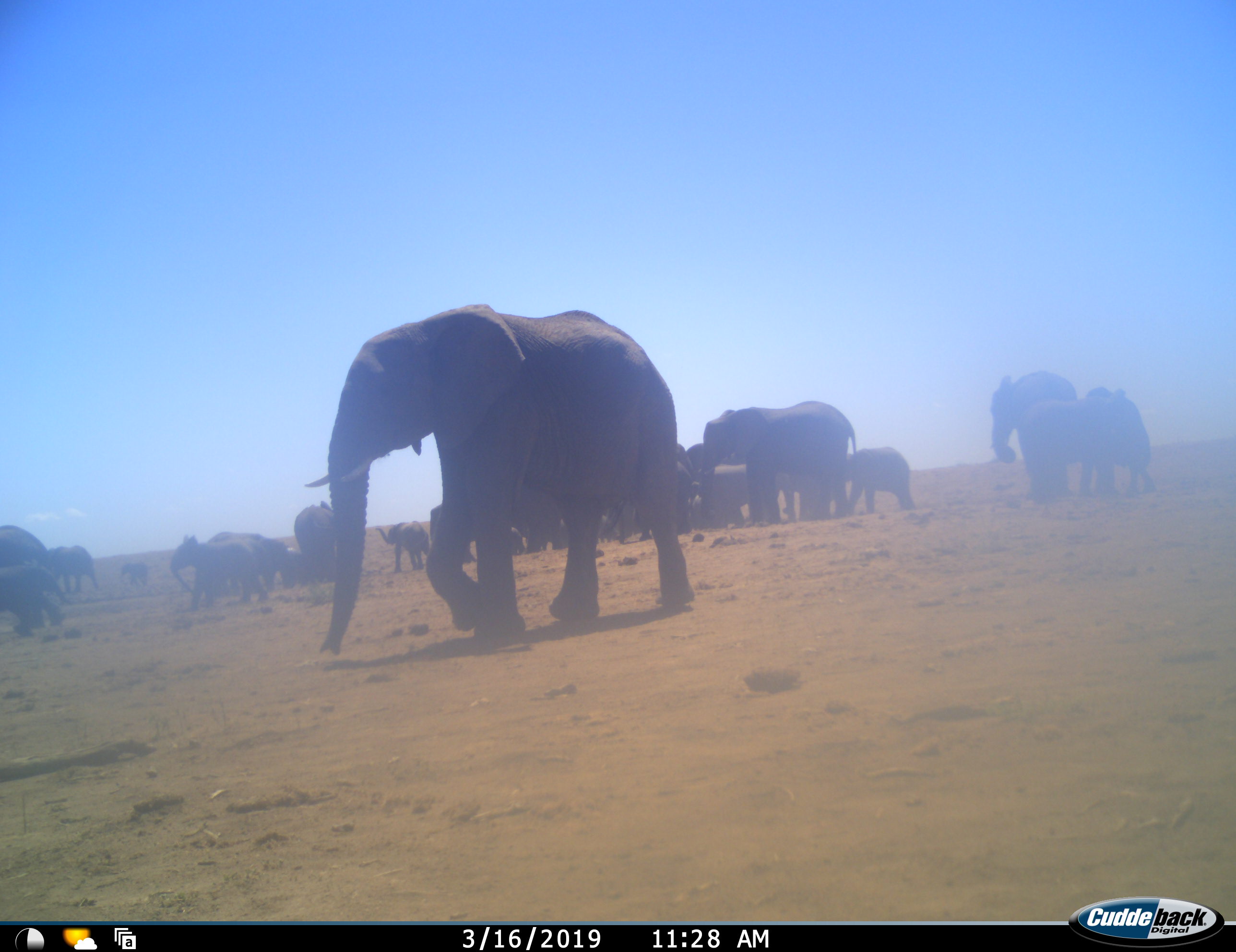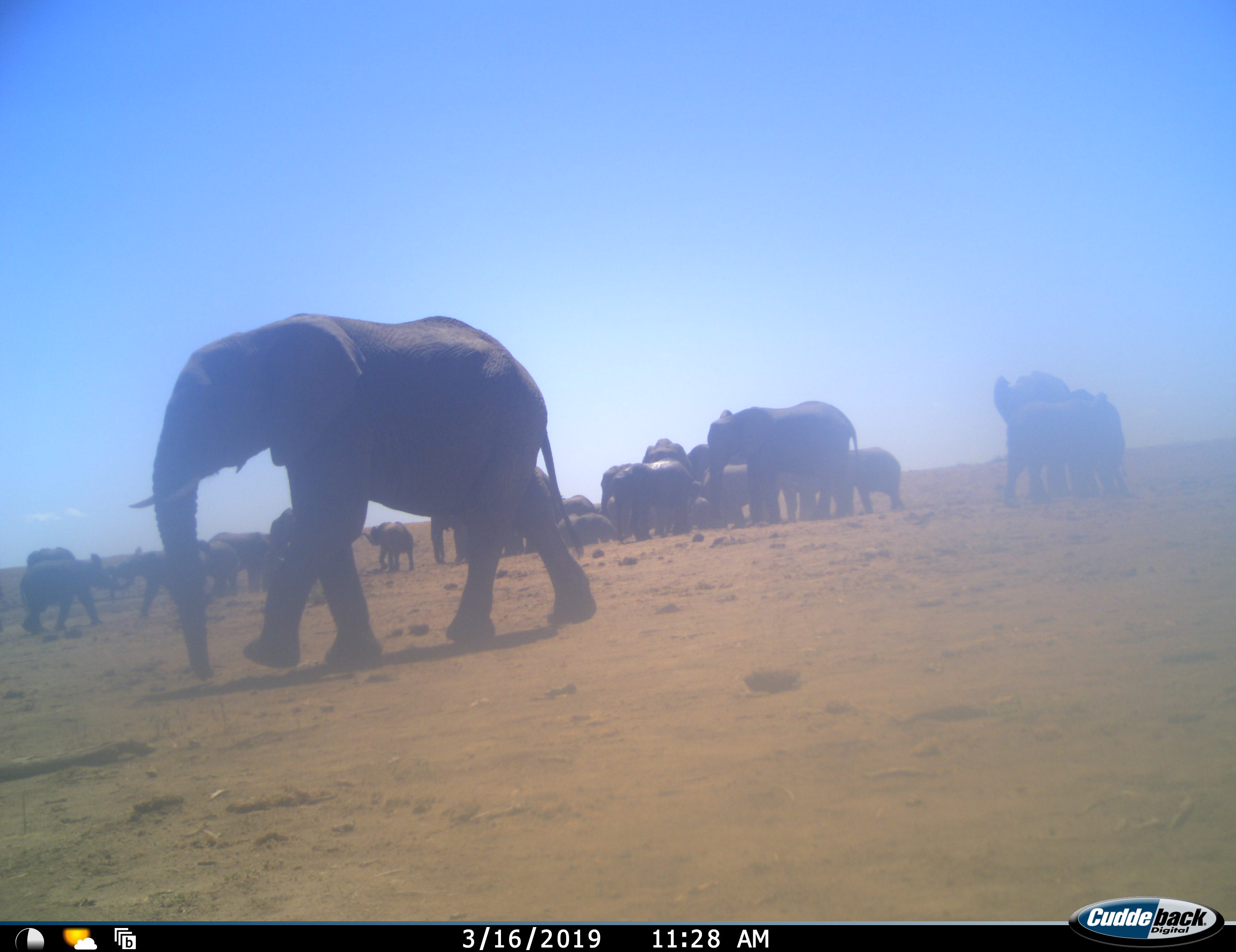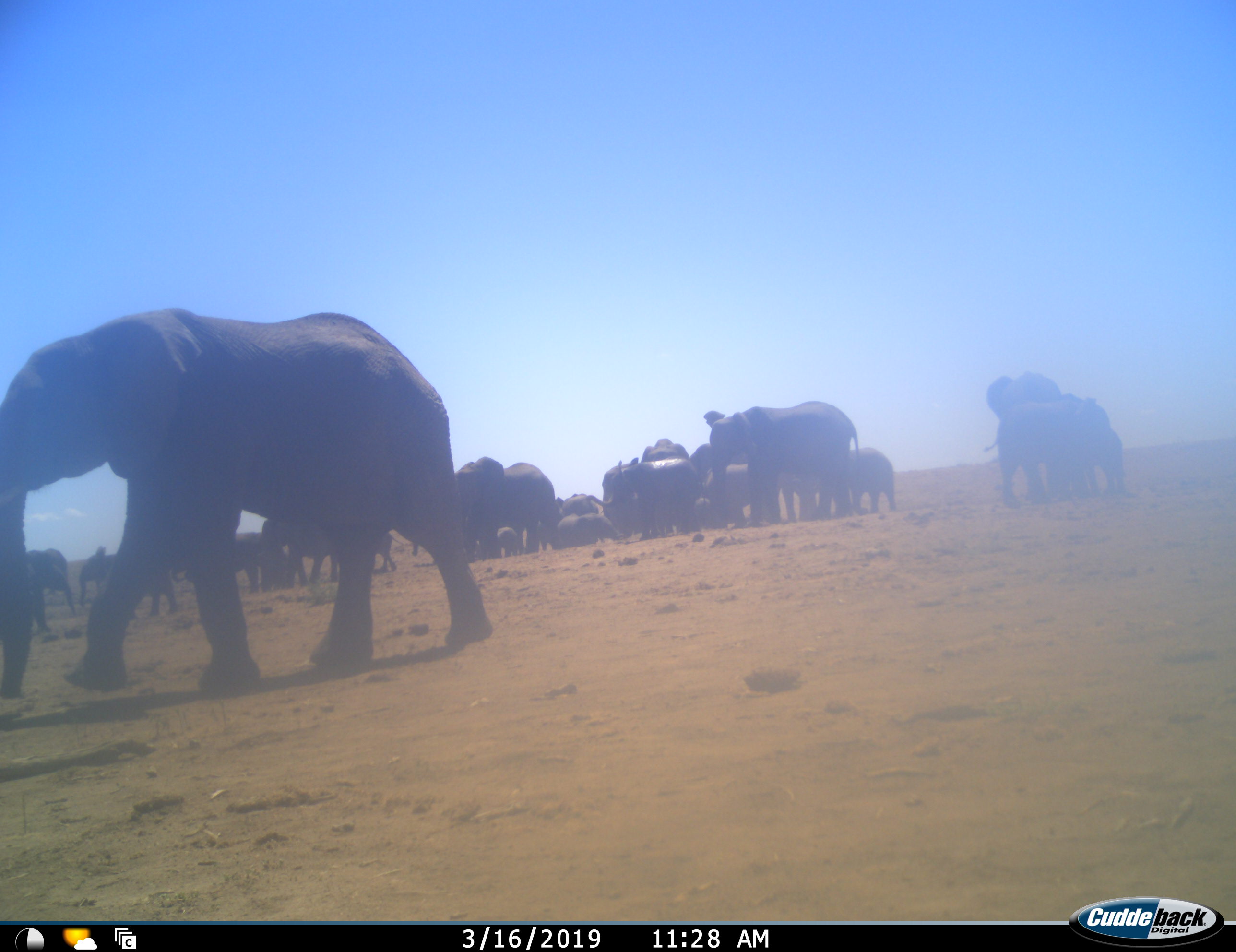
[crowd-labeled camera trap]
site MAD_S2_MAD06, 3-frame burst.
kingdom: Animalia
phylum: Chordata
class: Mammalia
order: Proboscidea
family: Elephantidae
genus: Loxodonta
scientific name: Loxodonta africana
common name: african bush elephant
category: elephant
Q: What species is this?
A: Elephant (african bush elephant) (Loxodonta africana).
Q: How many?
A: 11-50.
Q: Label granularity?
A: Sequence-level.